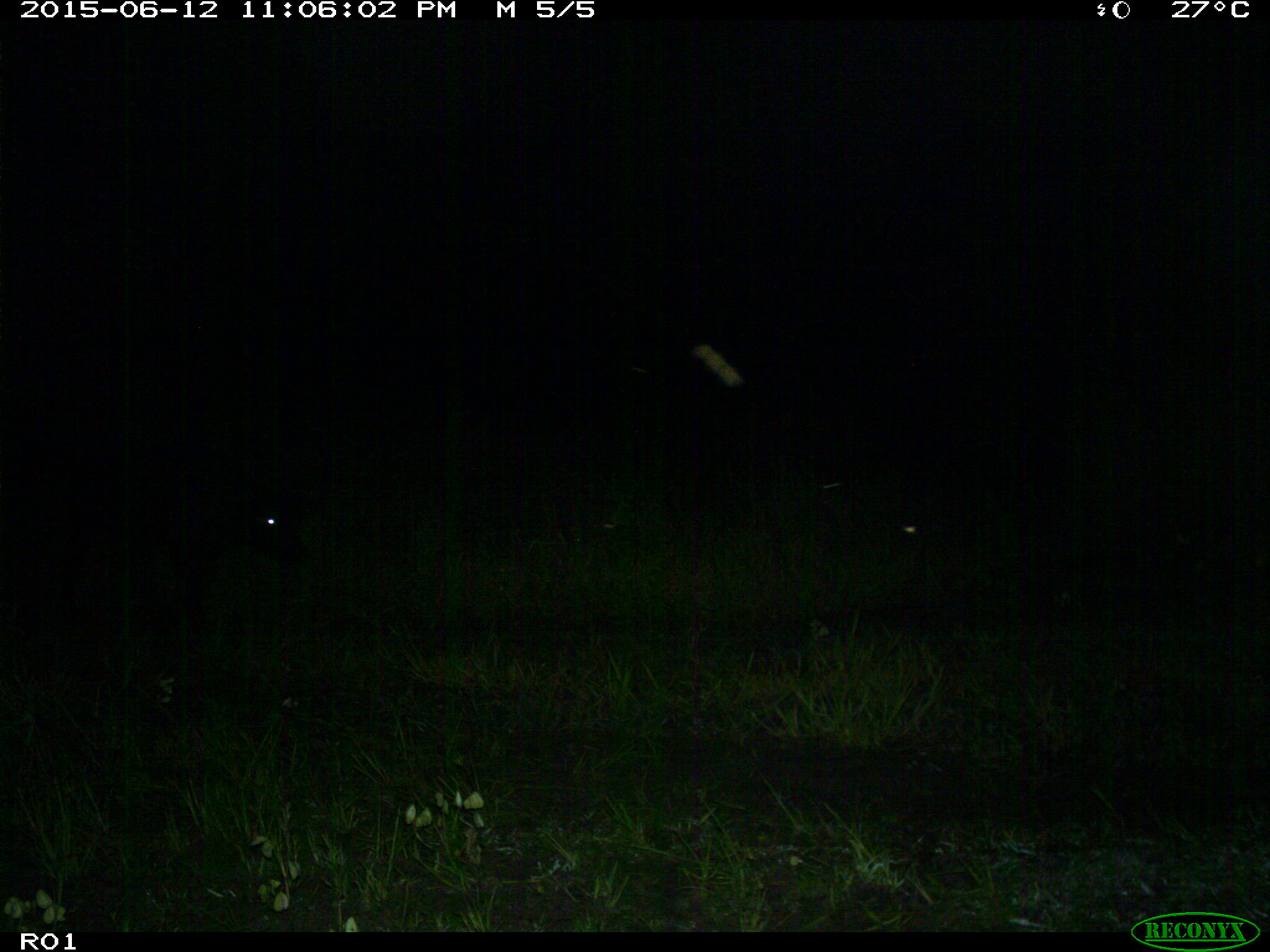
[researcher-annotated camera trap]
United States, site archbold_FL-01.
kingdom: Animalia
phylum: Chordata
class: Mammalia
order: Artiodactyla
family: Bovidae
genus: Bos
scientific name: Bos taurus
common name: domestic cow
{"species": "Bos taurus (domestic cow)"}